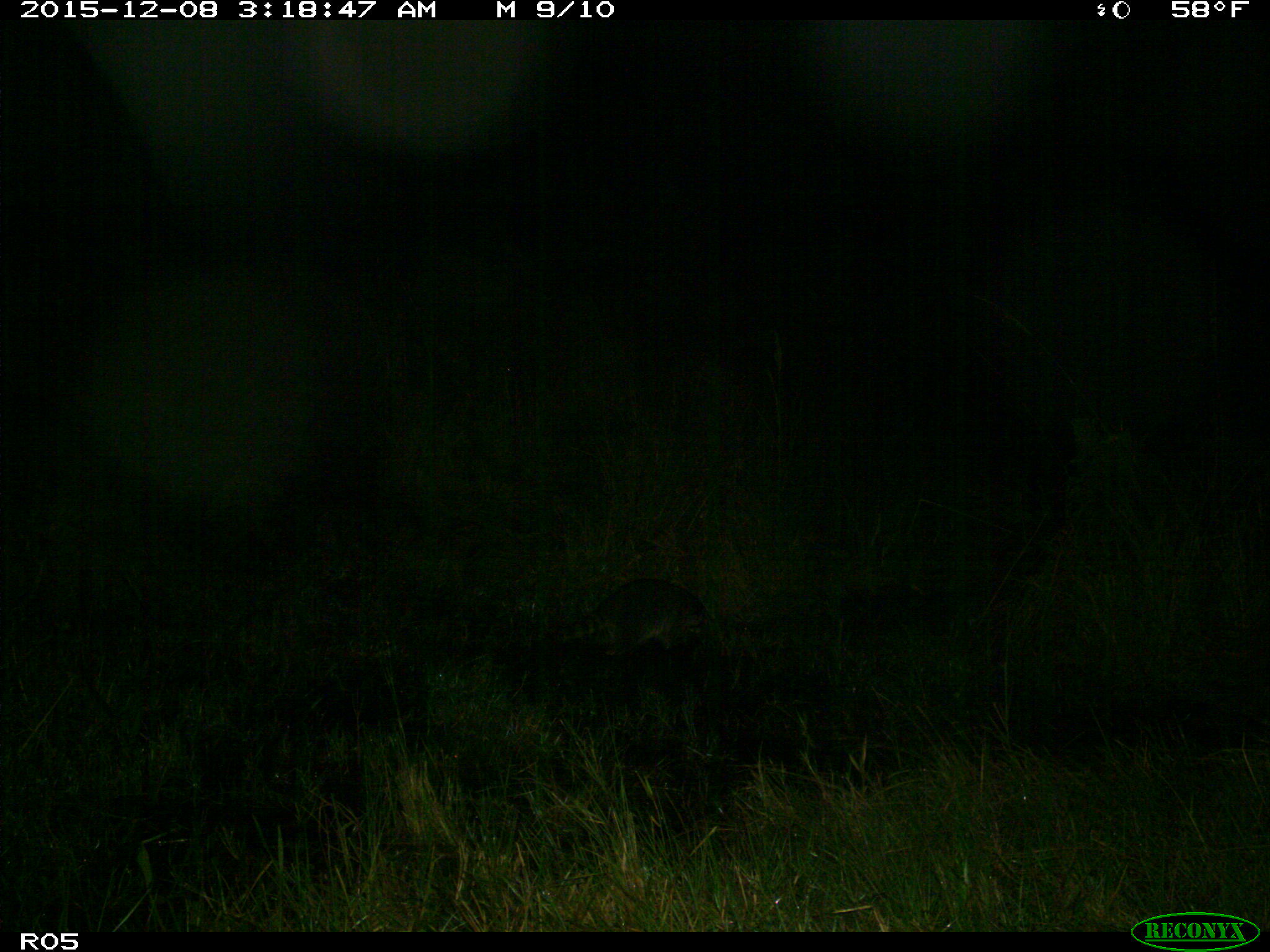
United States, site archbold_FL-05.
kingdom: Animalia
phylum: Chordata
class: Mammalia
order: Carnivora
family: Procyonidae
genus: Procyon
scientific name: Procyon lotor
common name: common raccoon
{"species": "Procyon lotor (common raccoon)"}